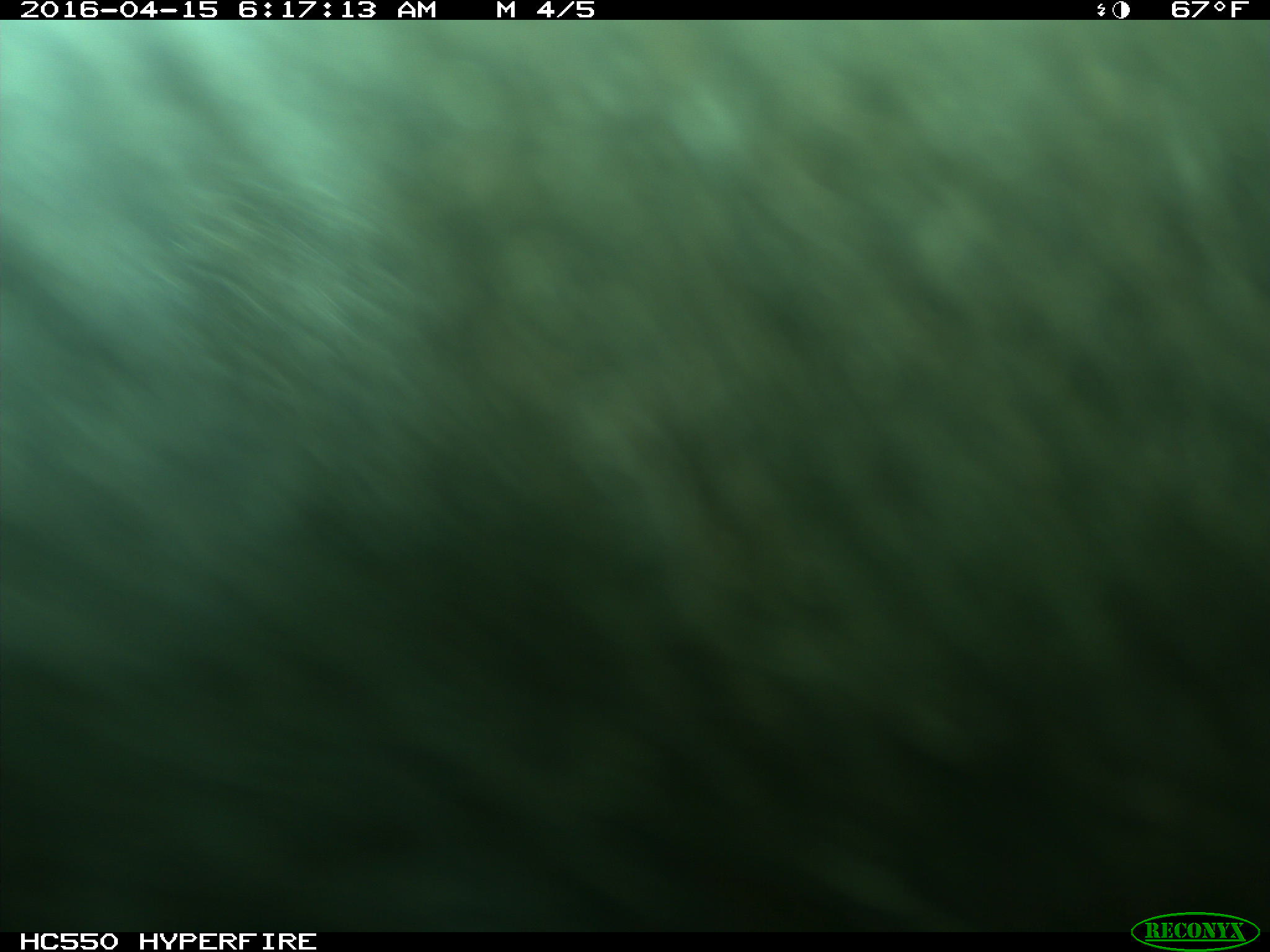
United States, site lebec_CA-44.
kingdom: Animalia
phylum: Chordata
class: Mammalia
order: Artiodactyla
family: Bovidae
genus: Bos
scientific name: Bos taurus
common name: domestic cow